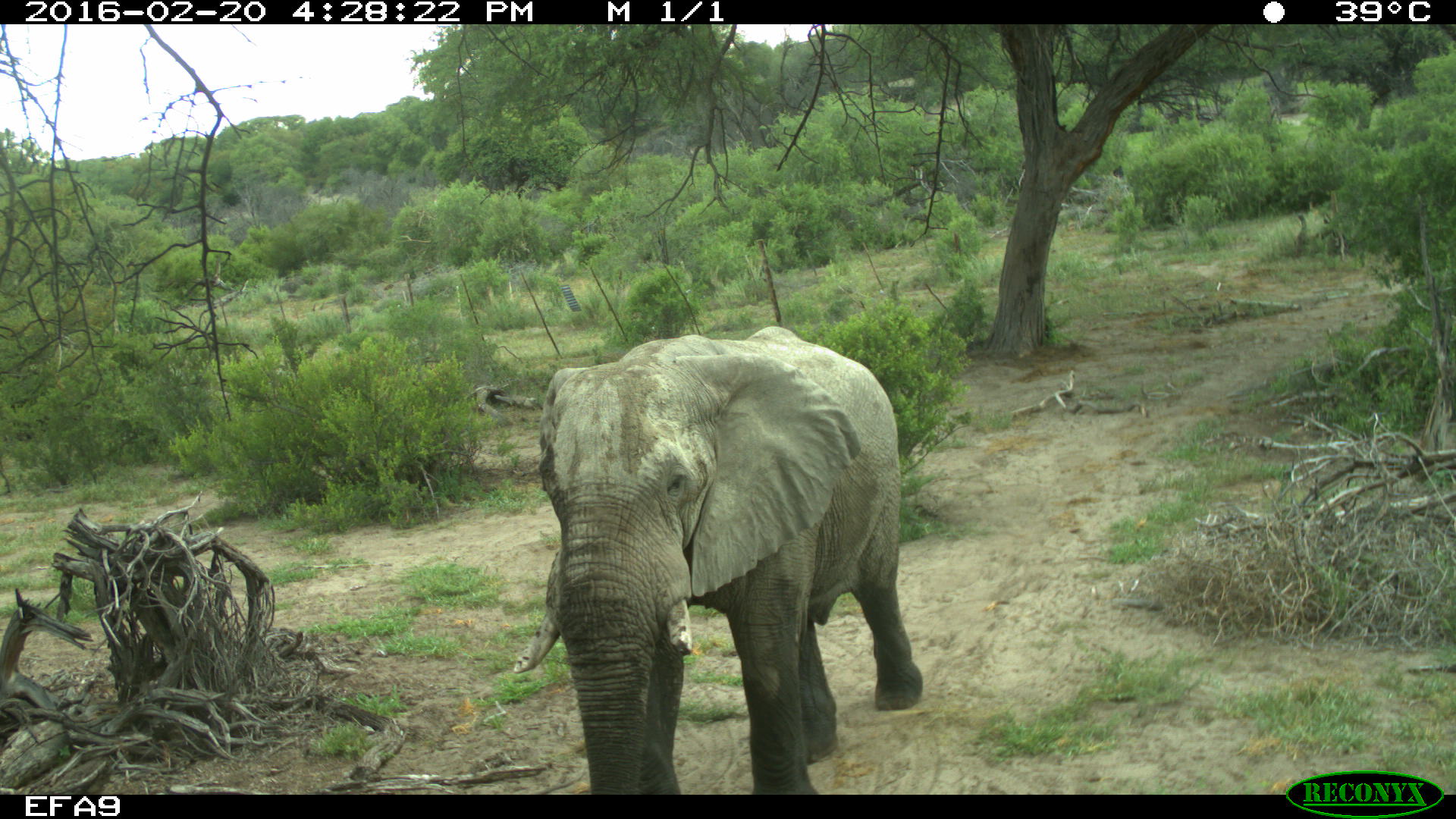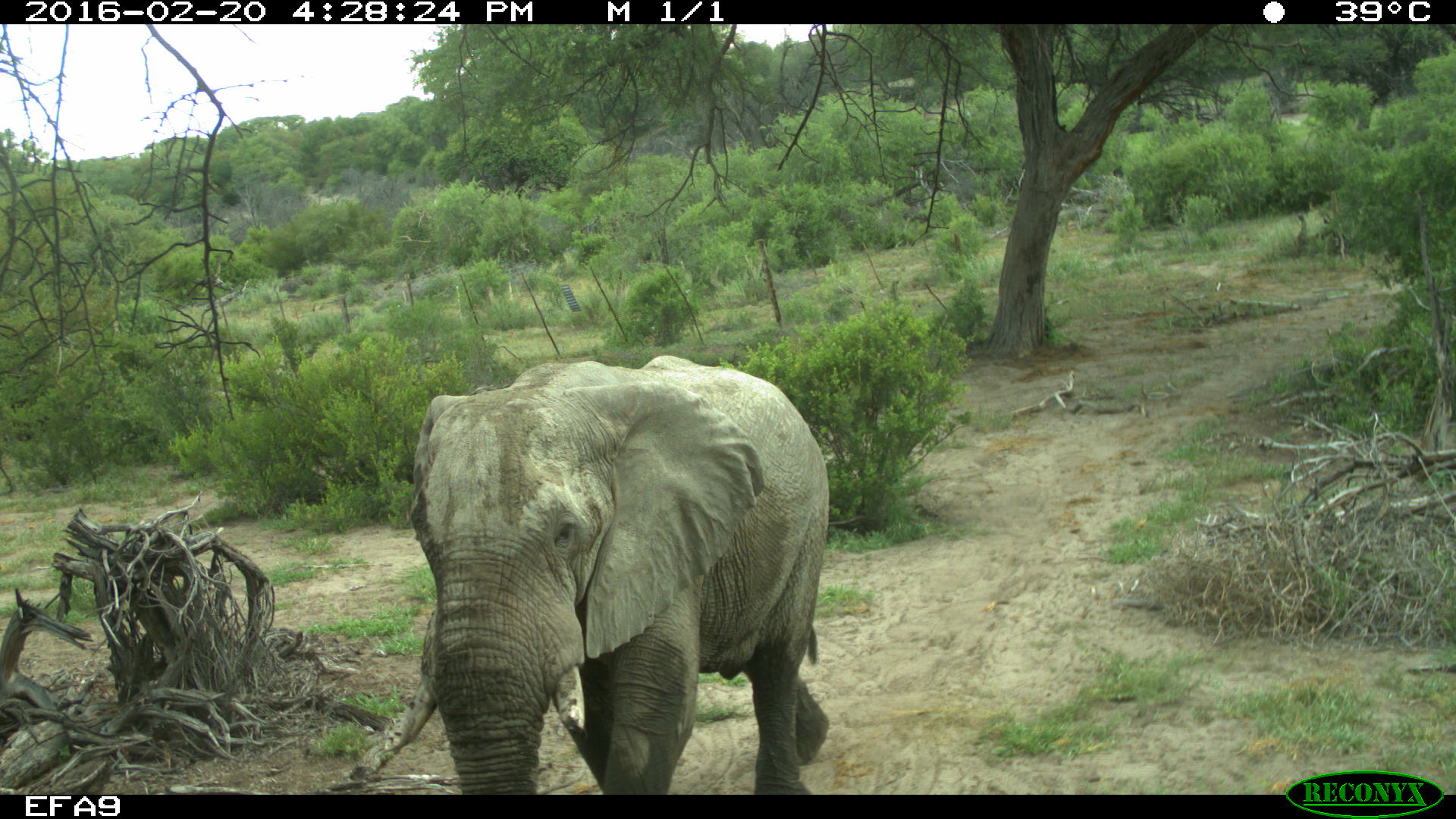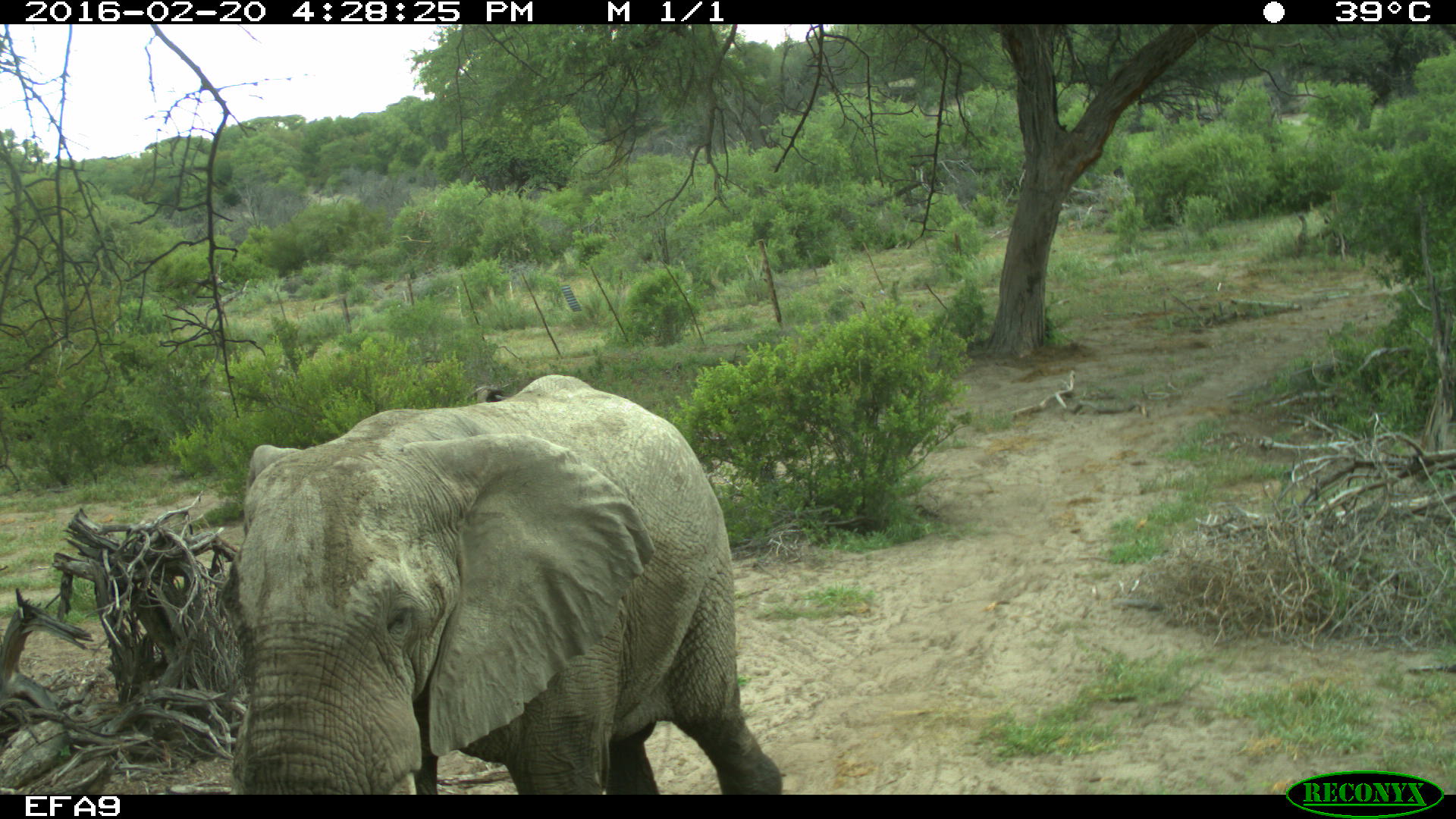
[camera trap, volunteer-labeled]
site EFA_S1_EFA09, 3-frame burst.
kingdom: Animalia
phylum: Chordata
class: Mammalia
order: Proboscidea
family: Elephantidae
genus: Loxodonta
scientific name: Loxodonta africana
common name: african bush elephant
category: elephant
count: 1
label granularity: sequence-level